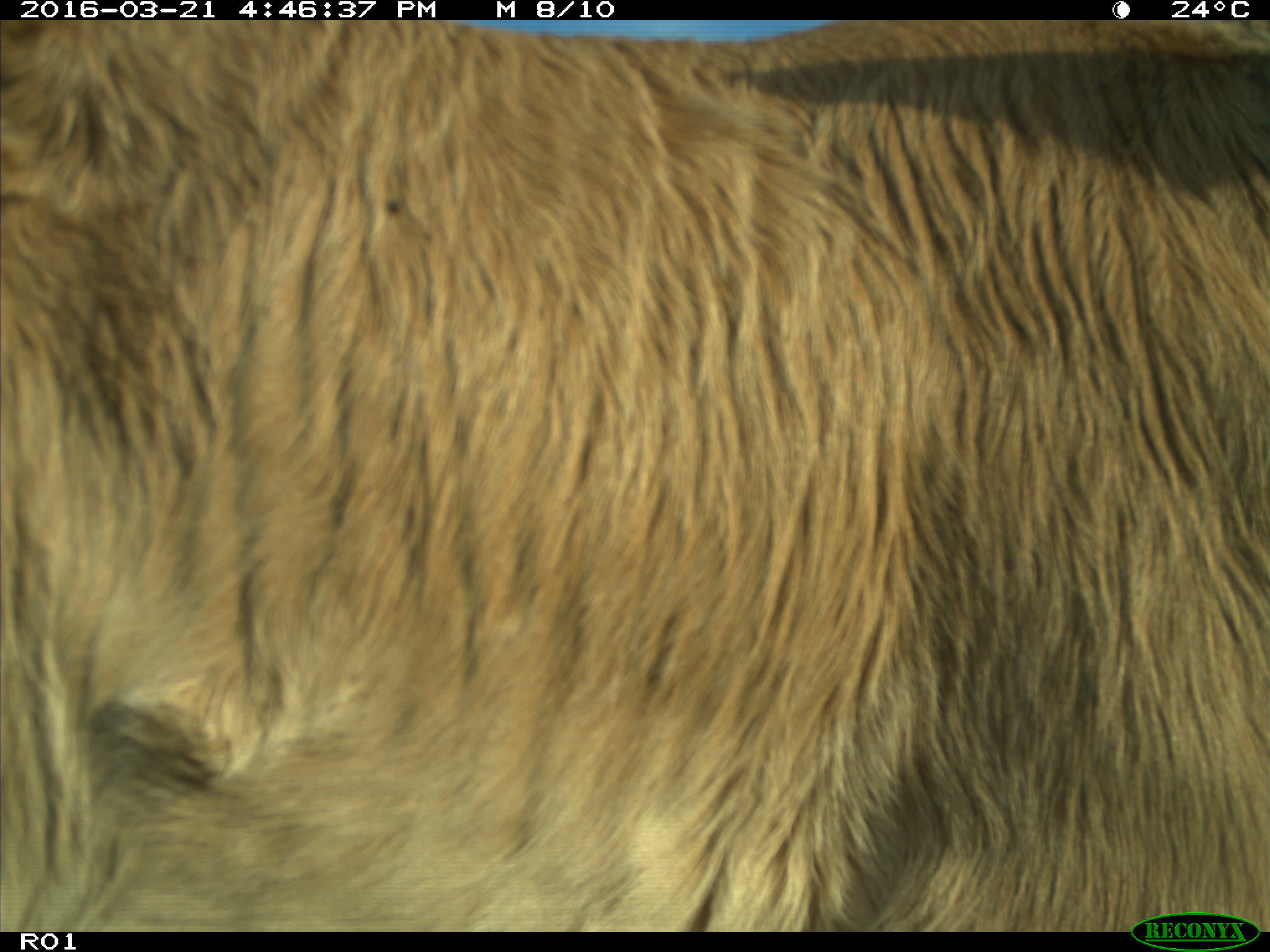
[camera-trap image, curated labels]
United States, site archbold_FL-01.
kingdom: Animalia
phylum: Chordata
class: Mammalia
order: Artiodactyla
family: Bovidae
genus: Bos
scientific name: Bos taurus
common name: domestic cow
Bos taurus (domestic cow).